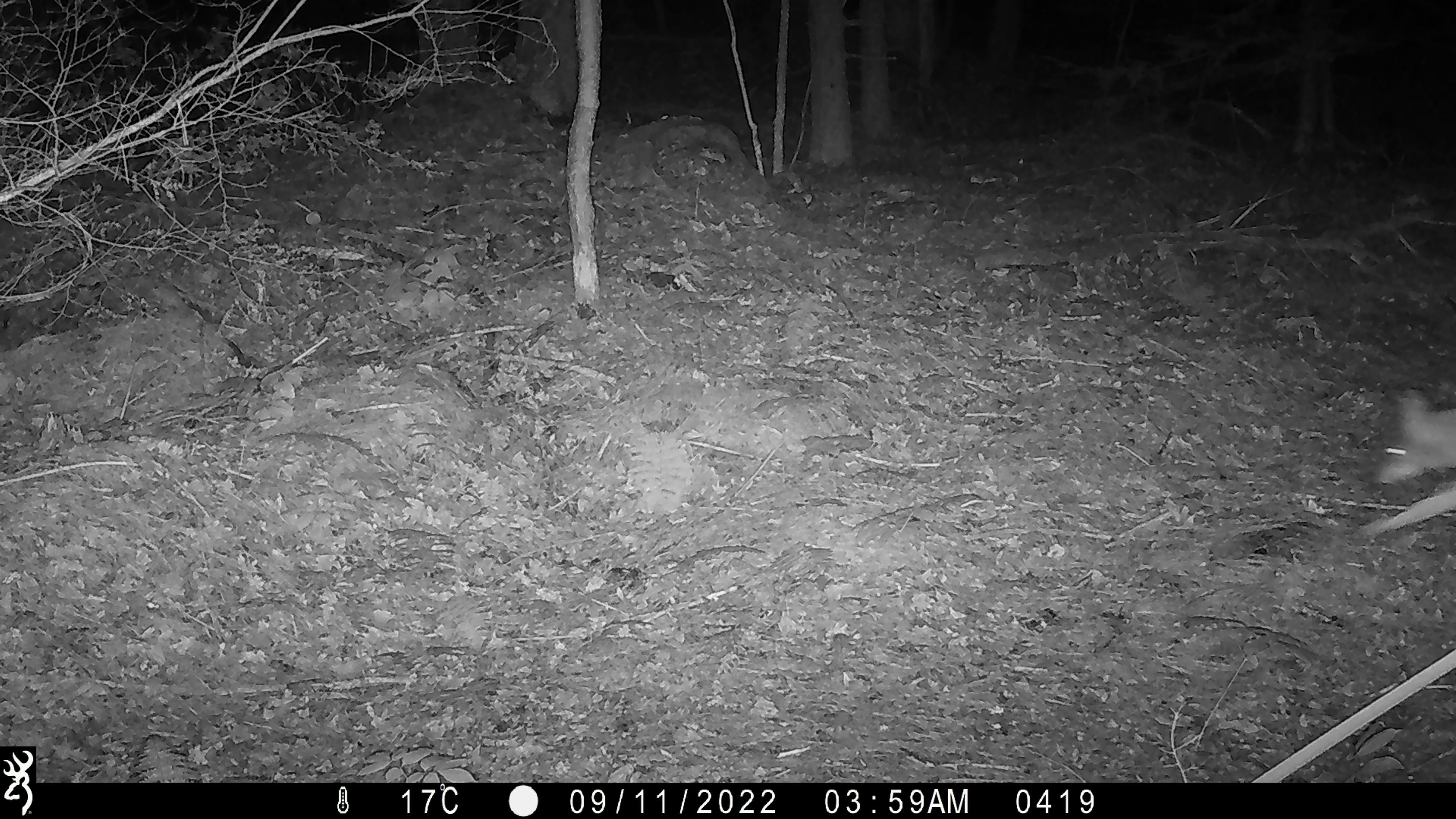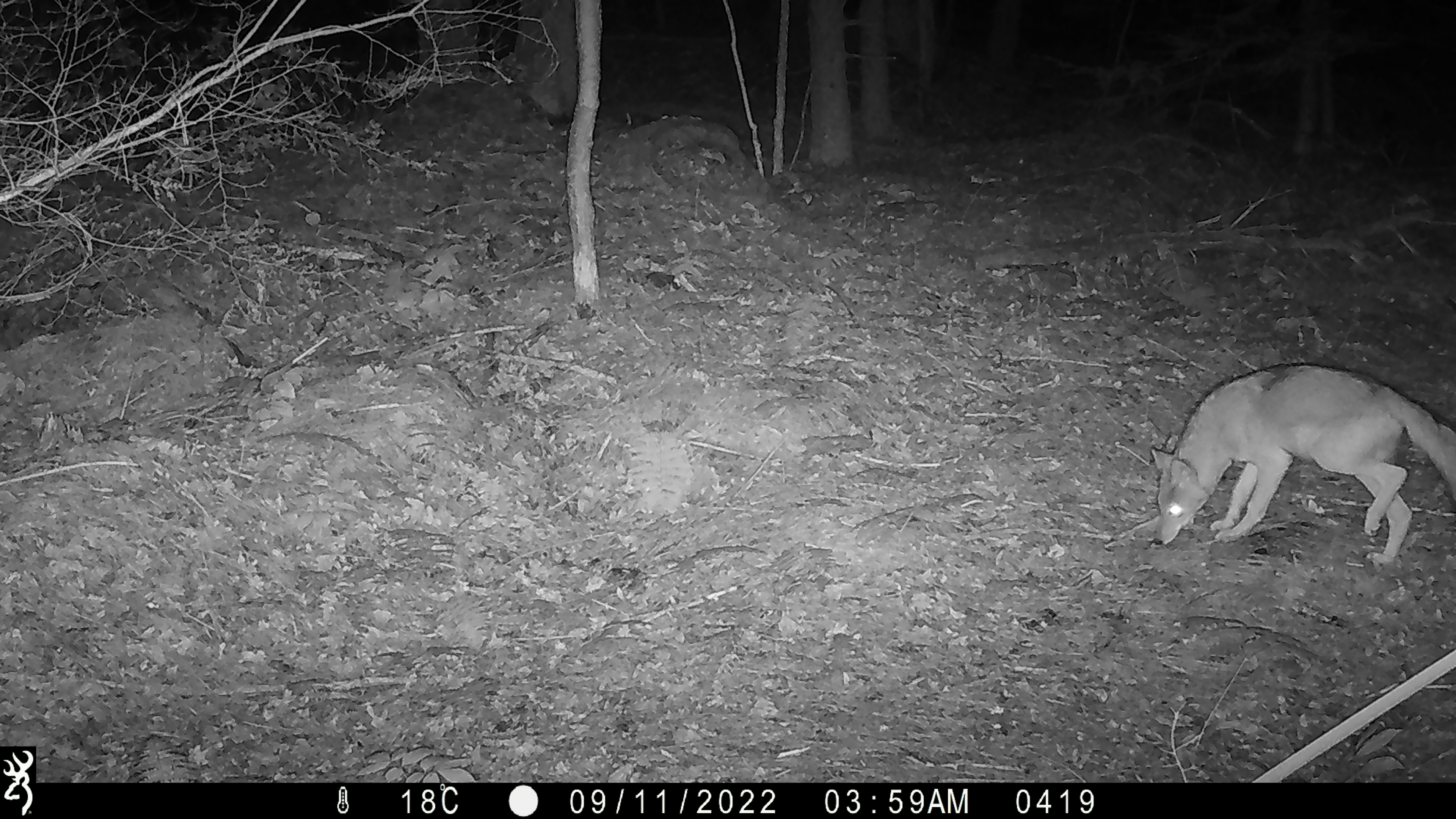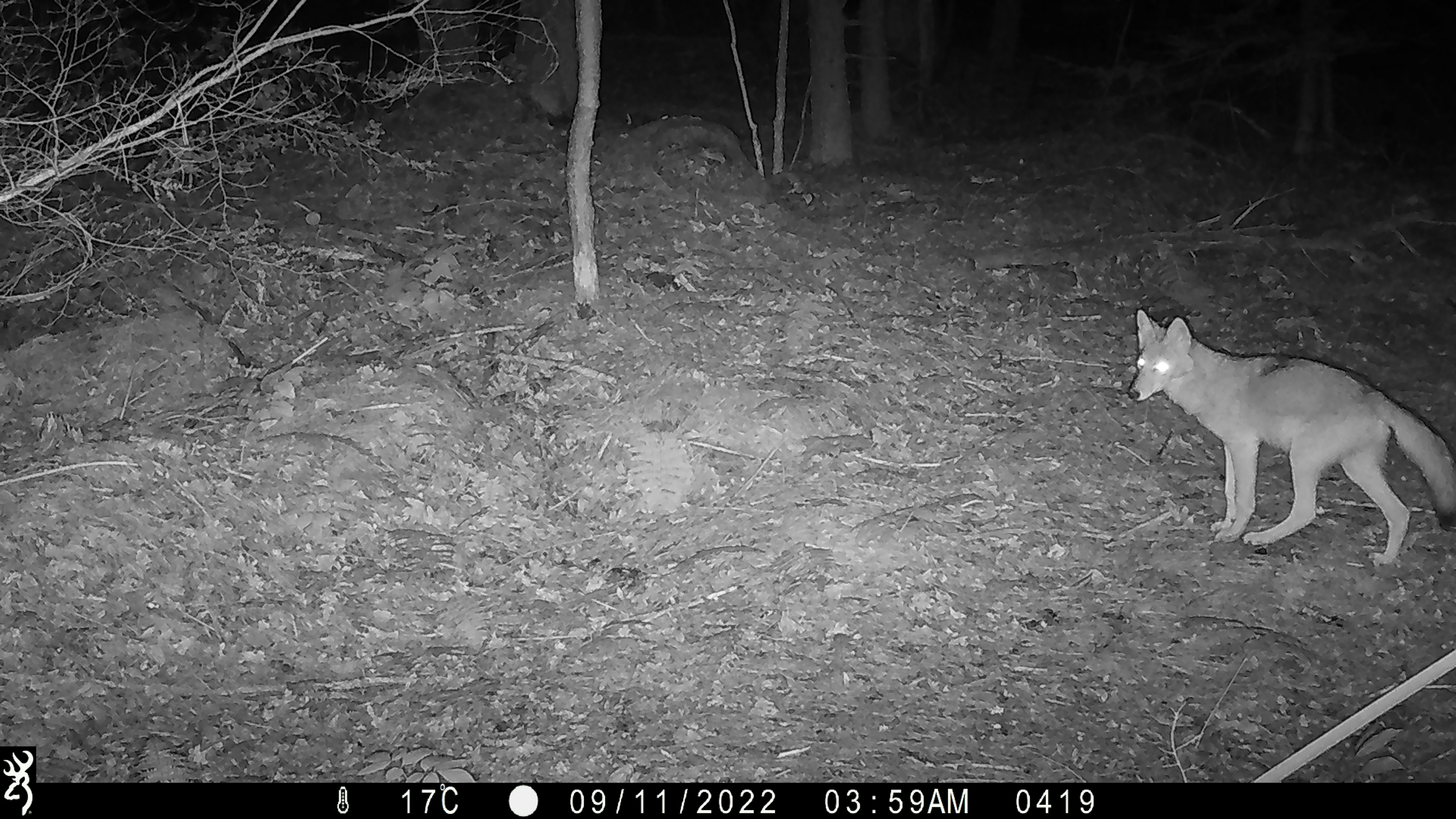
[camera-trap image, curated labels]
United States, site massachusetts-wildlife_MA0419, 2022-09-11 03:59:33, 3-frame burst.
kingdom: Animalia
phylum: Chordata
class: Mammalia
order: Carnivora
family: Canidae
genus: Canis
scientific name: Canis latrans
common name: coyote